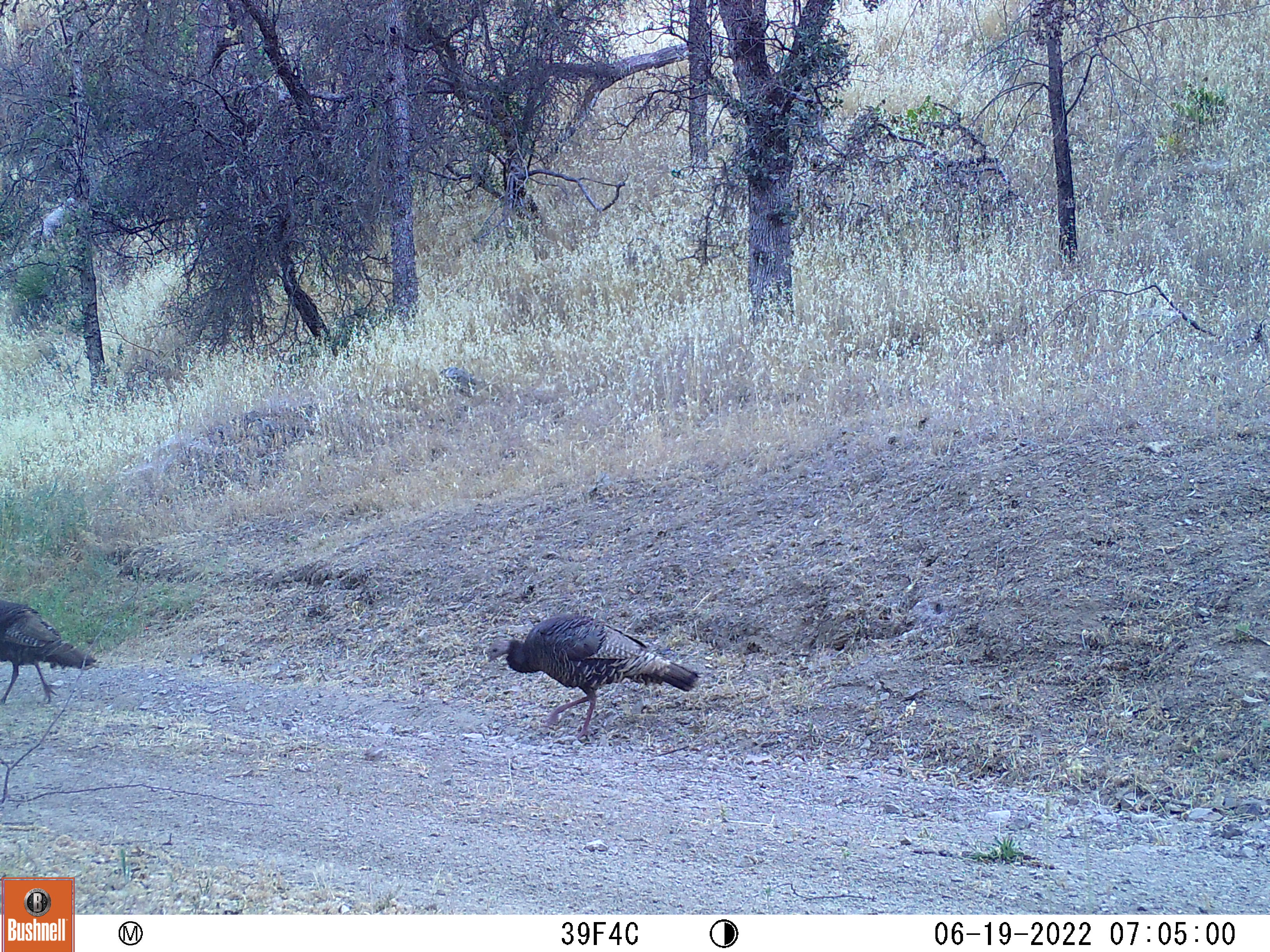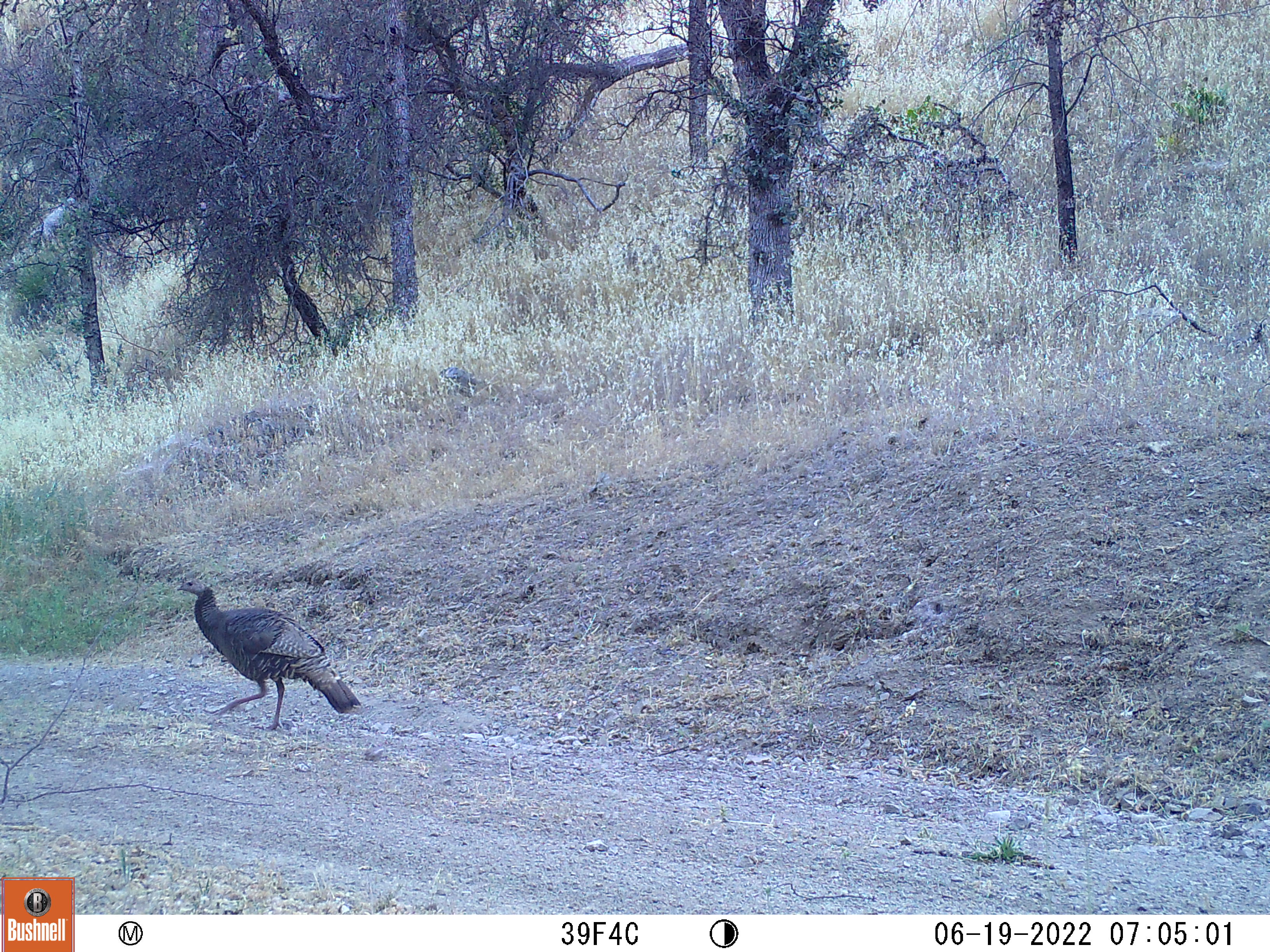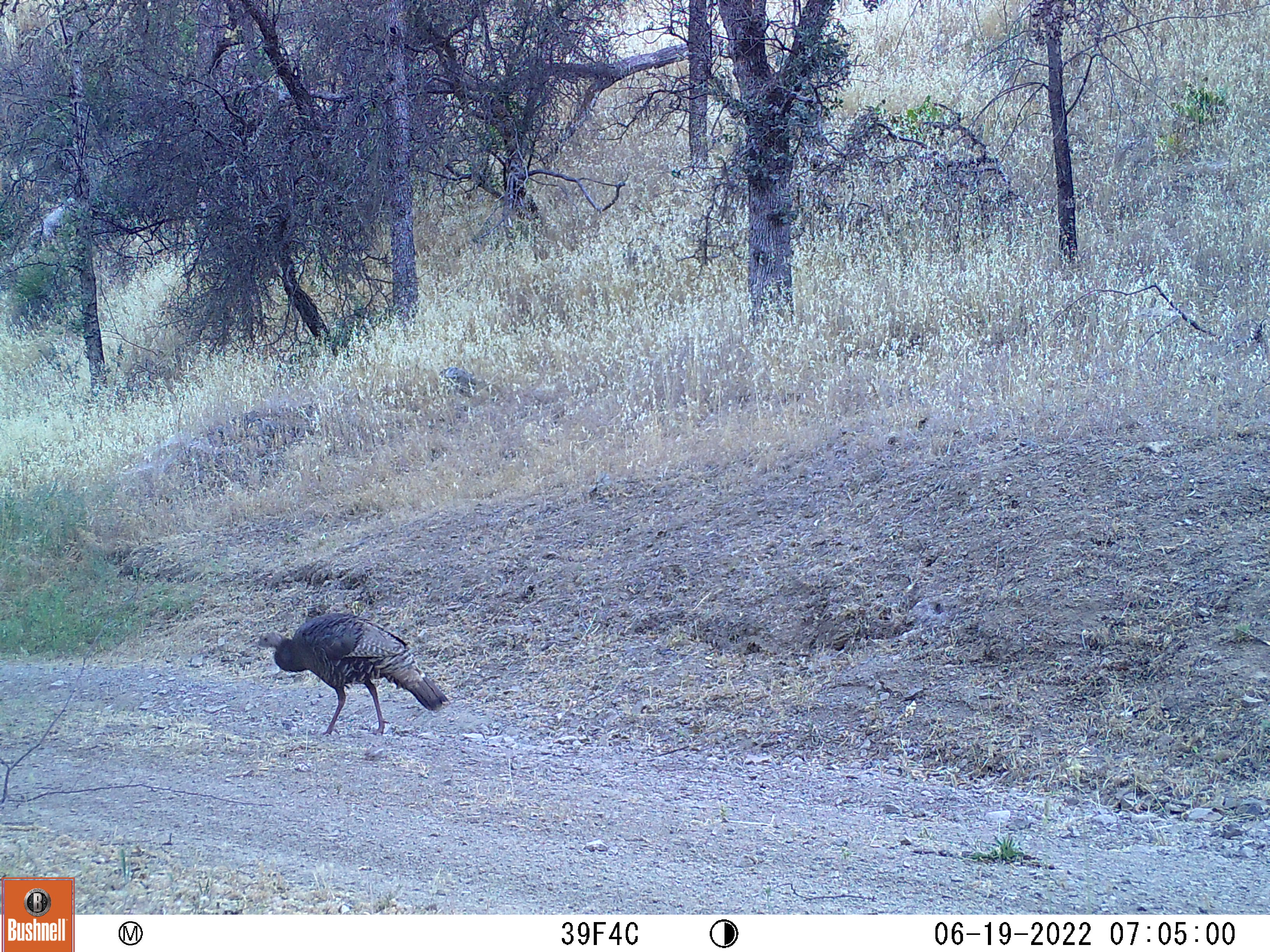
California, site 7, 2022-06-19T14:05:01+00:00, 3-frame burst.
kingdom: Animalia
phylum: Chordata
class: Aves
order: Galliformes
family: Phasianidae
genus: Meleagris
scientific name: Meleagris gallopavo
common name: turkey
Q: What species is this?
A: Turkey (Meleagris gallopavo).